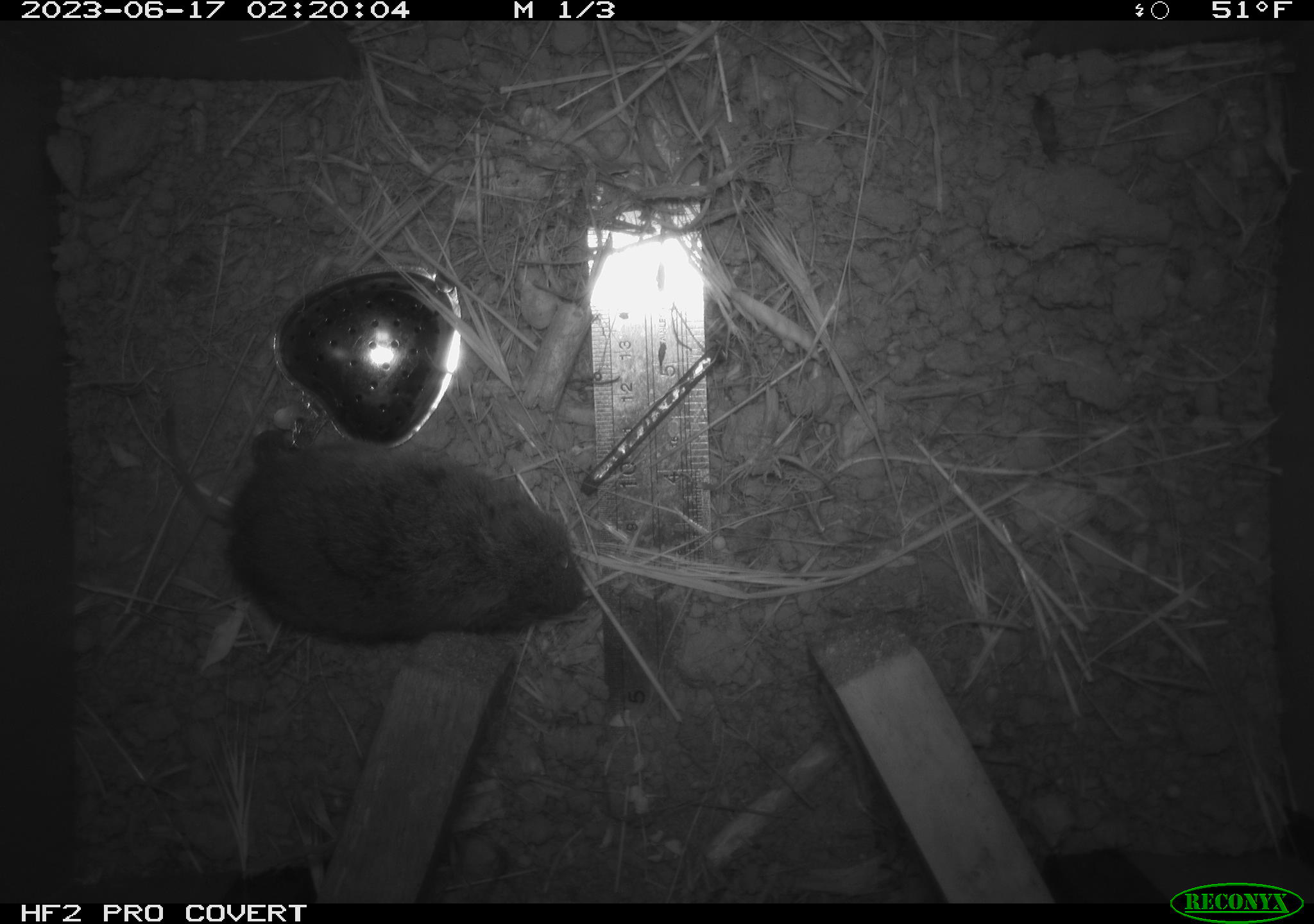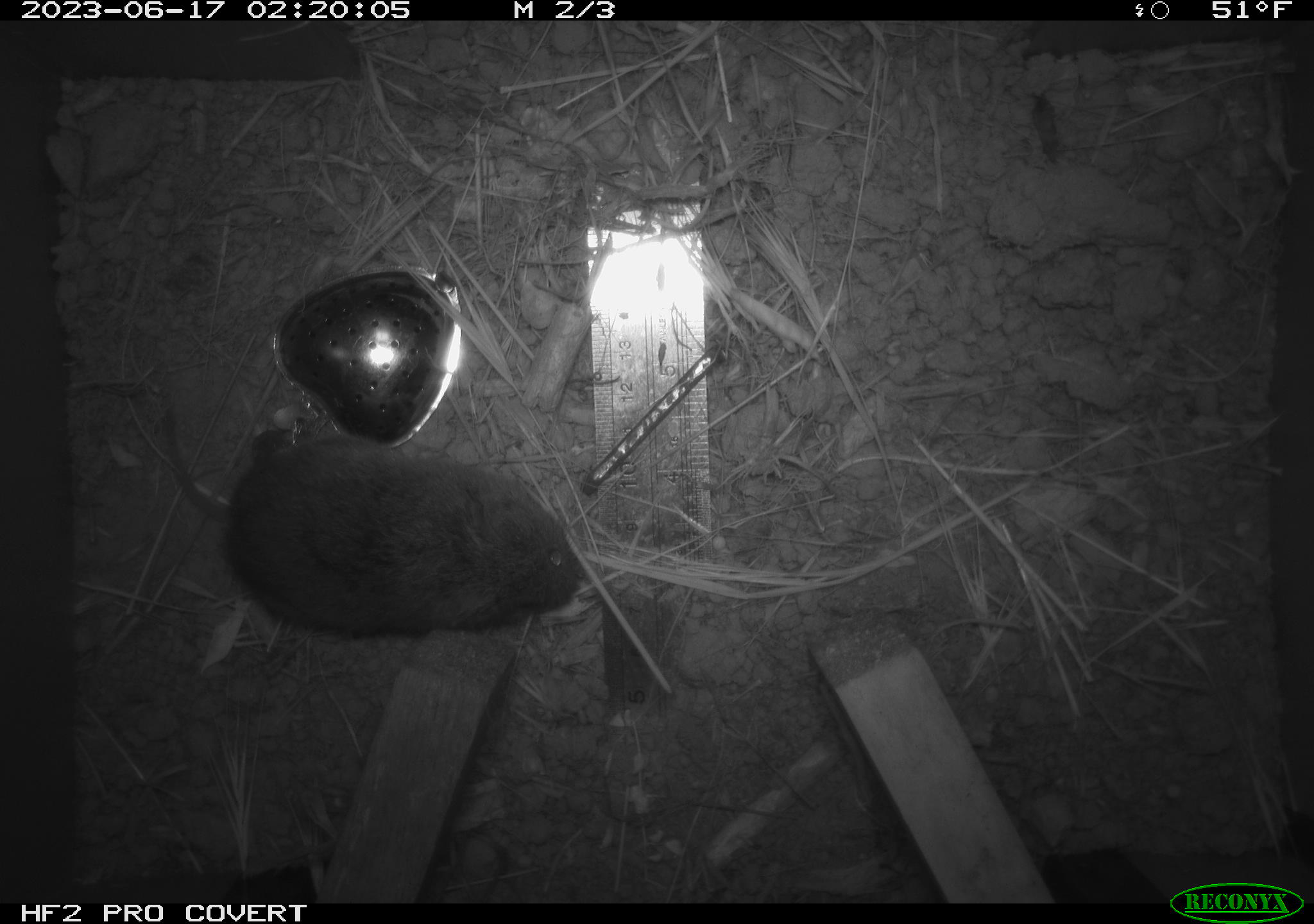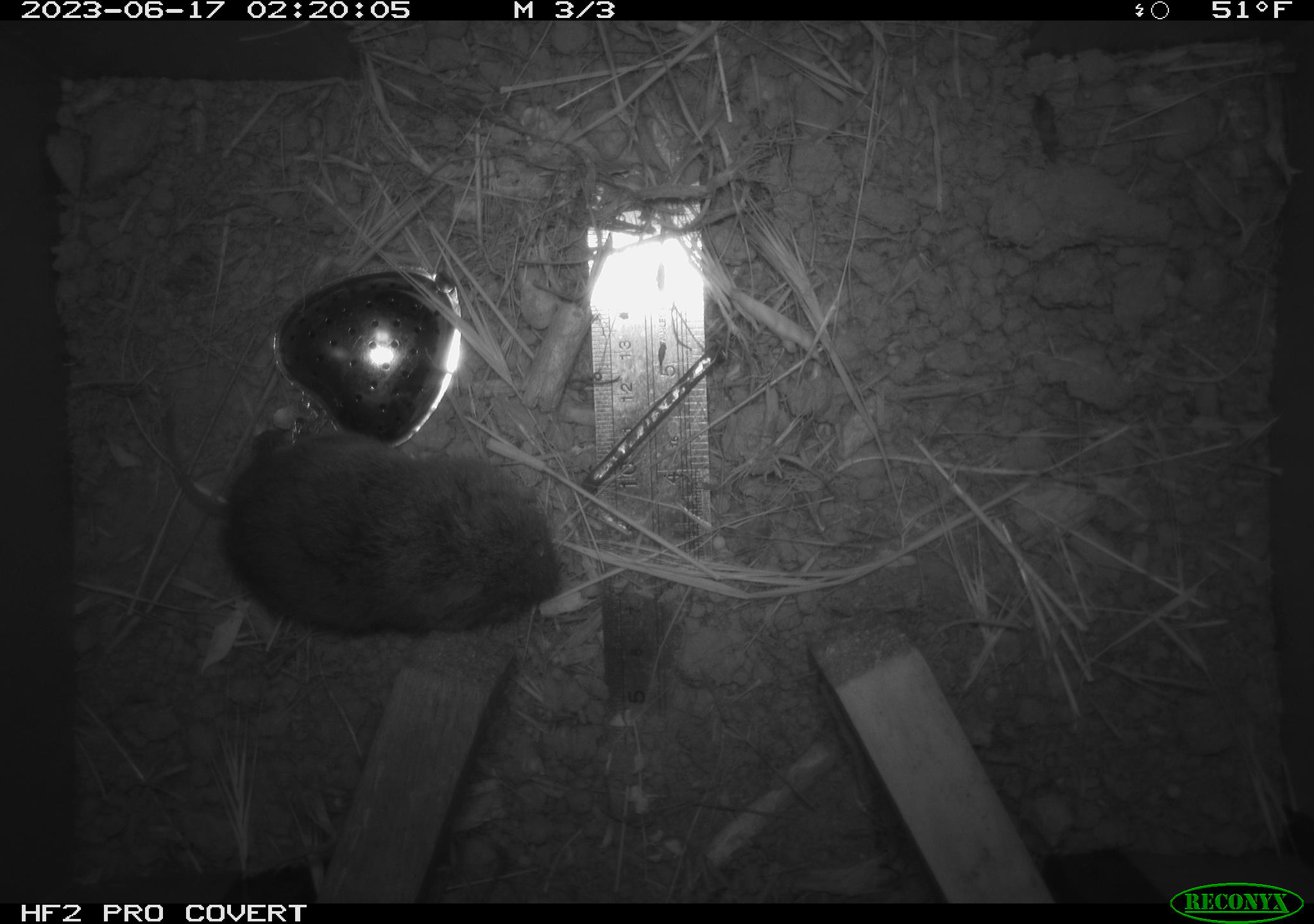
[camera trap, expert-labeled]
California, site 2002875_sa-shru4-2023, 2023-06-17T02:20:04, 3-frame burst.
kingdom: Animalia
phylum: Chordata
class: Mammalia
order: Rodentia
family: Cricetidae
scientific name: Arvicolinae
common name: voles, lemmings, and muskrats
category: arvicolinae subfamily